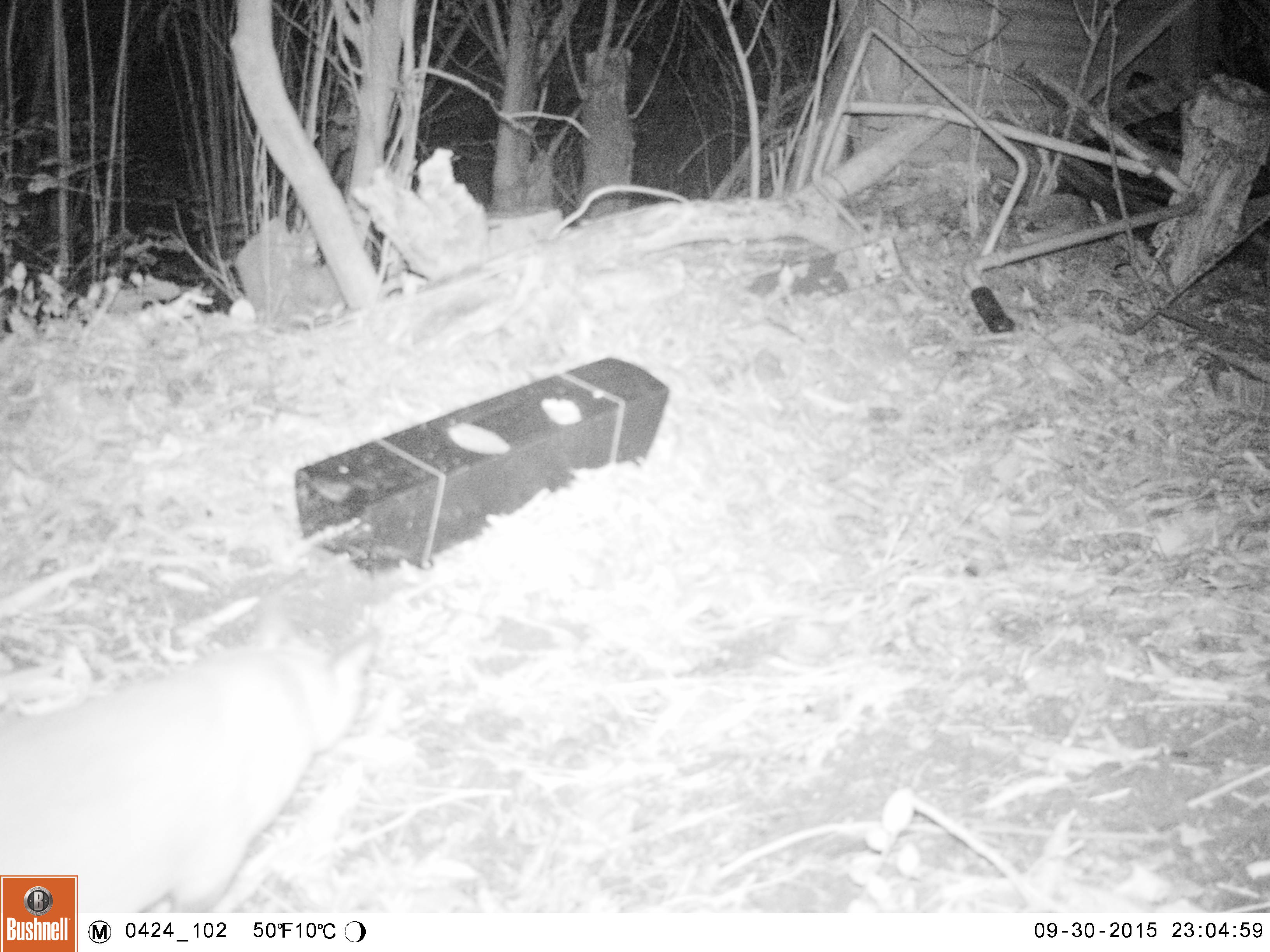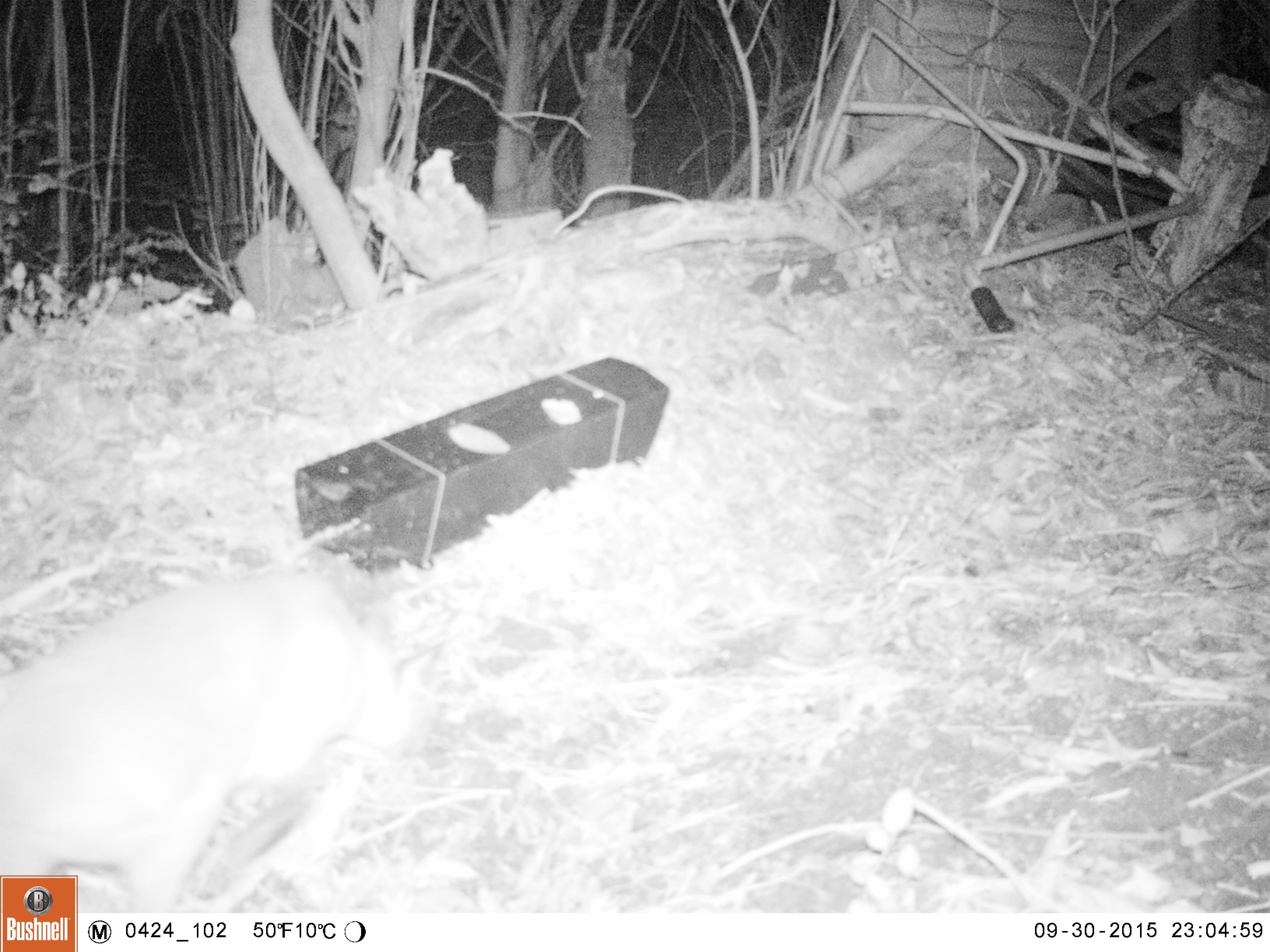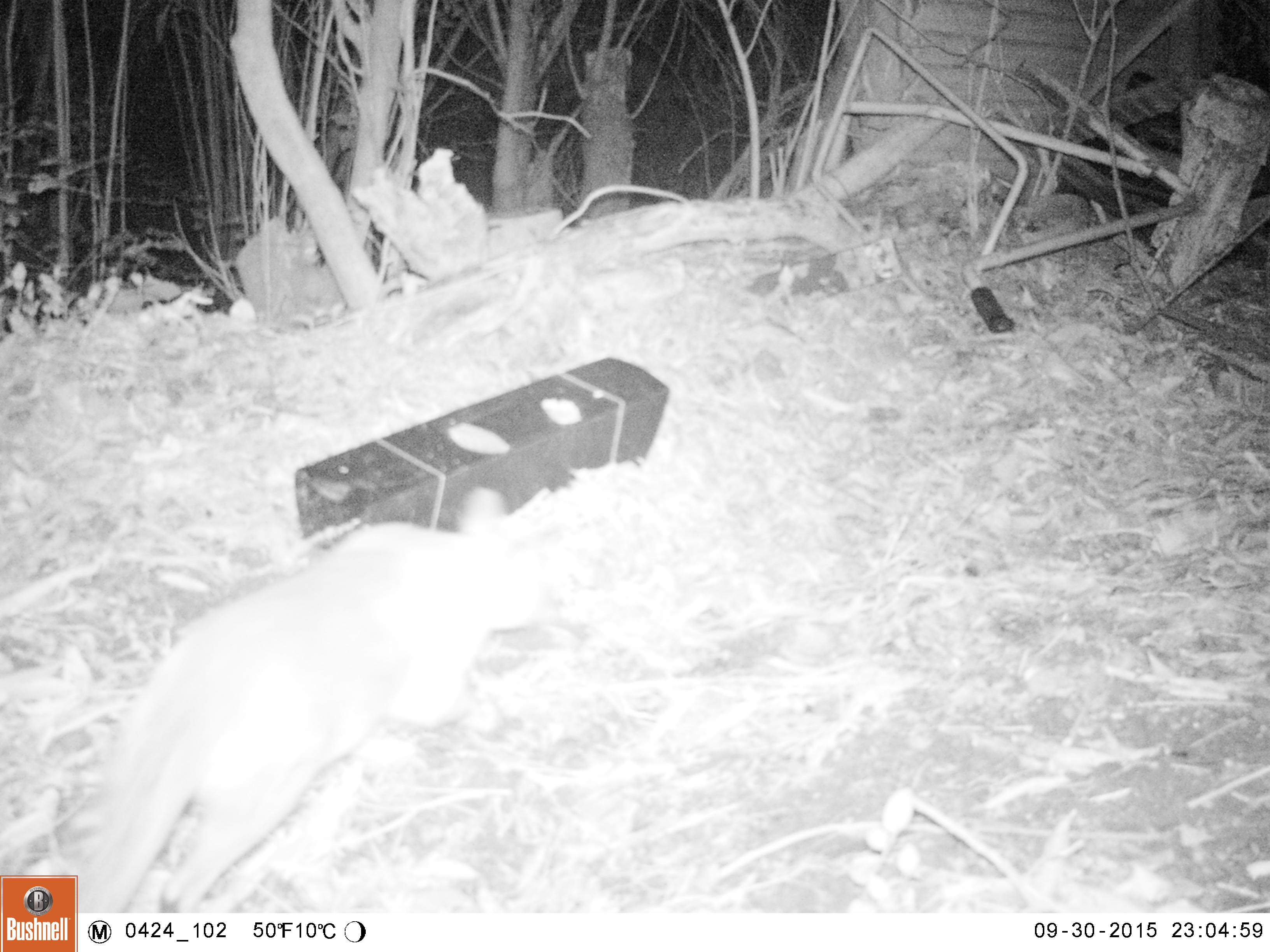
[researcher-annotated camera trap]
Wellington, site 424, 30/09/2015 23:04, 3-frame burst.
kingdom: Animalia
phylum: Chordata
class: Mammalia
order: Carnivora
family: Felidae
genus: Felis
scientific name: Felis catus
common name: cat